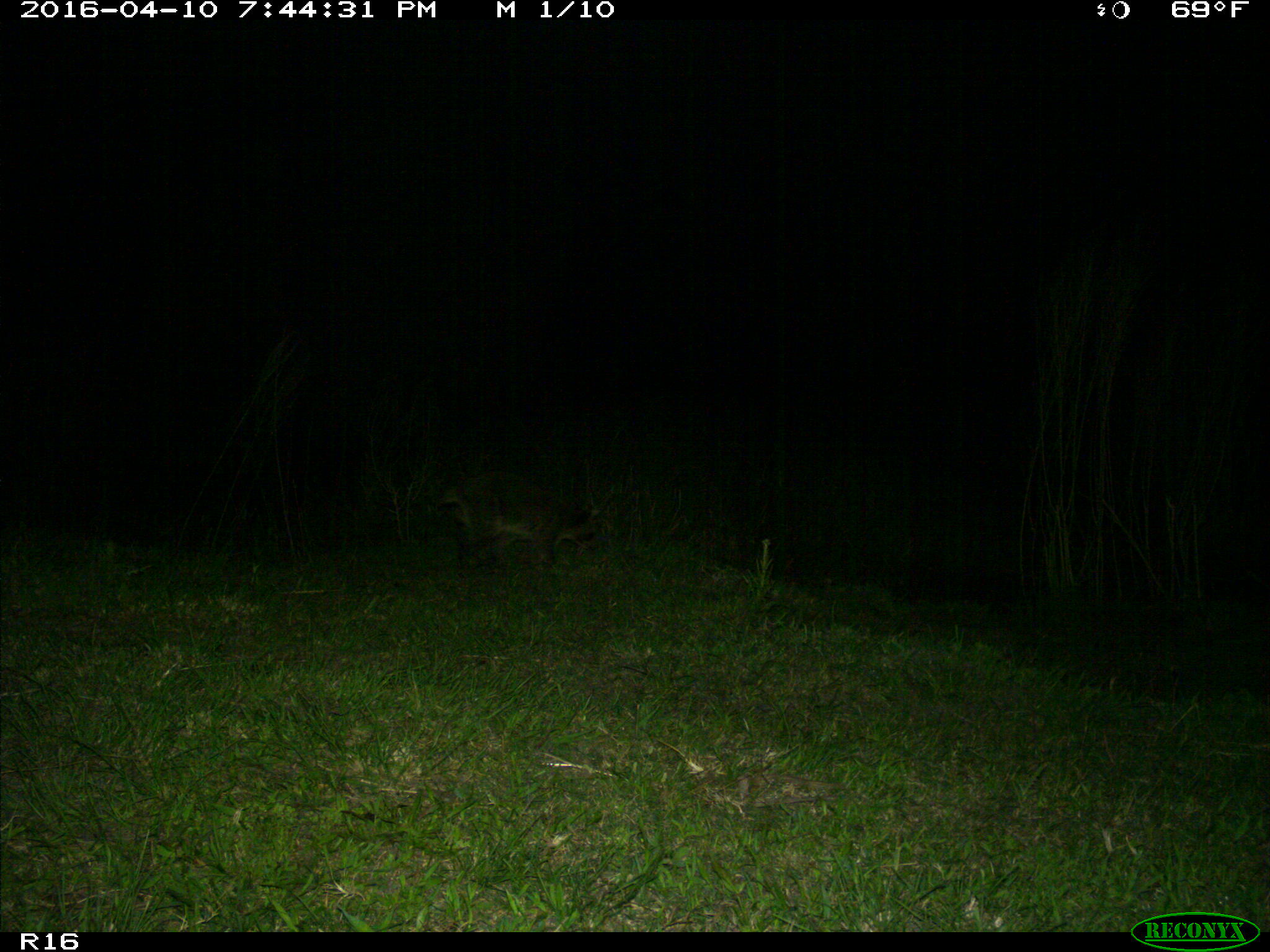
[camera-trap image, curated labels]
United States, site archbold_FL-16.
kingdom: Animalia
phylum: Chordata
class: Mammalia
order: Carnivora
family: Procyonidae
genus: Procyon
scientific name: Procyon lotor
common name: common raccoon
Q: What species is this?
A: Procyon lotor (common raccoon).